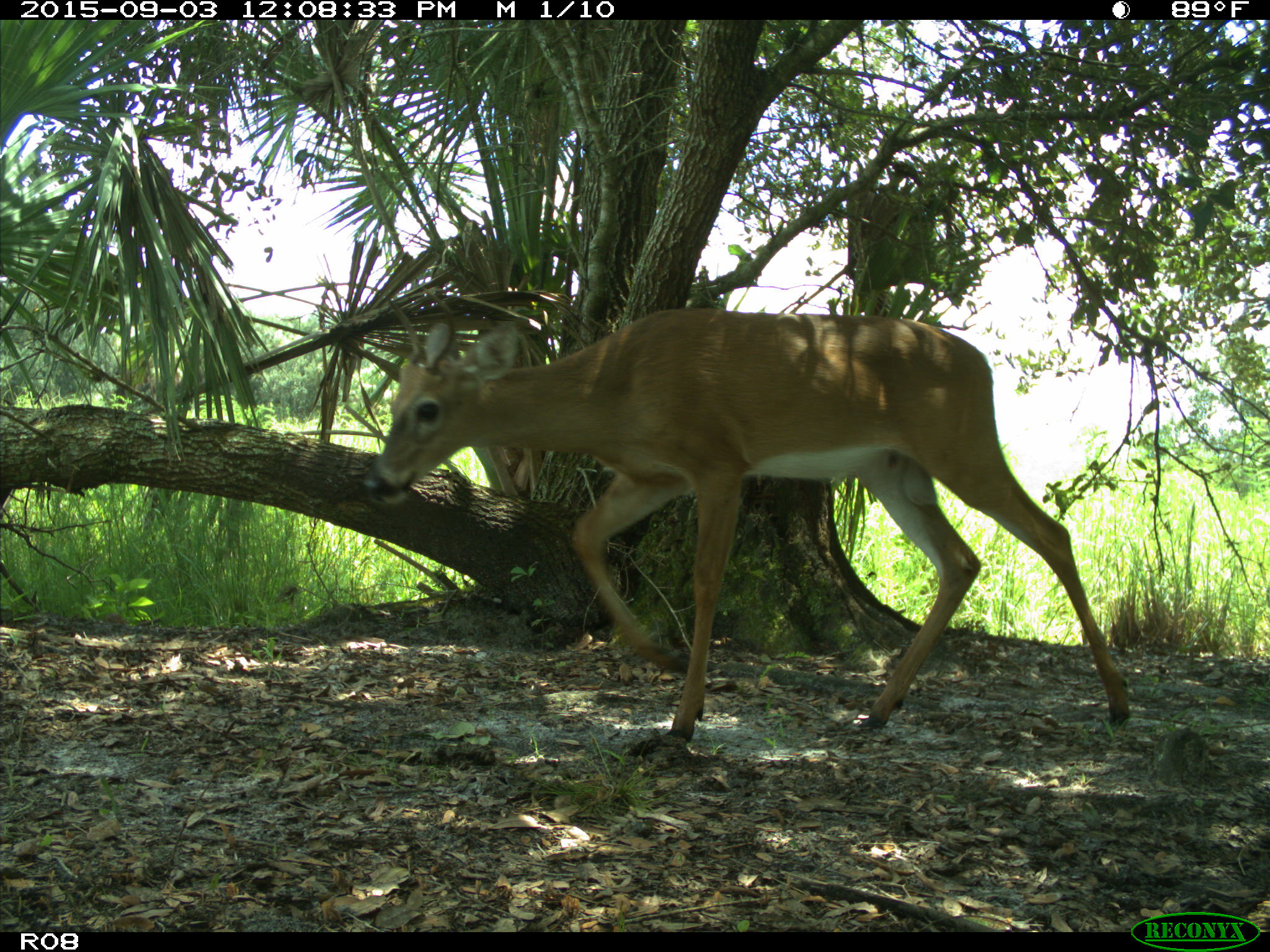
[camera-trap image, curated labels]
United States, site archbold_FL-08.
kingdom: Animalia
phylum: Chordata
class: Mammalia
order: Artiodactyla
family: Cervidae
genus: Odocoileus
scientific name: Odocoileus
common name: deer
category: unidentified deer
Unidentified deer (deer) (Odocoileus).